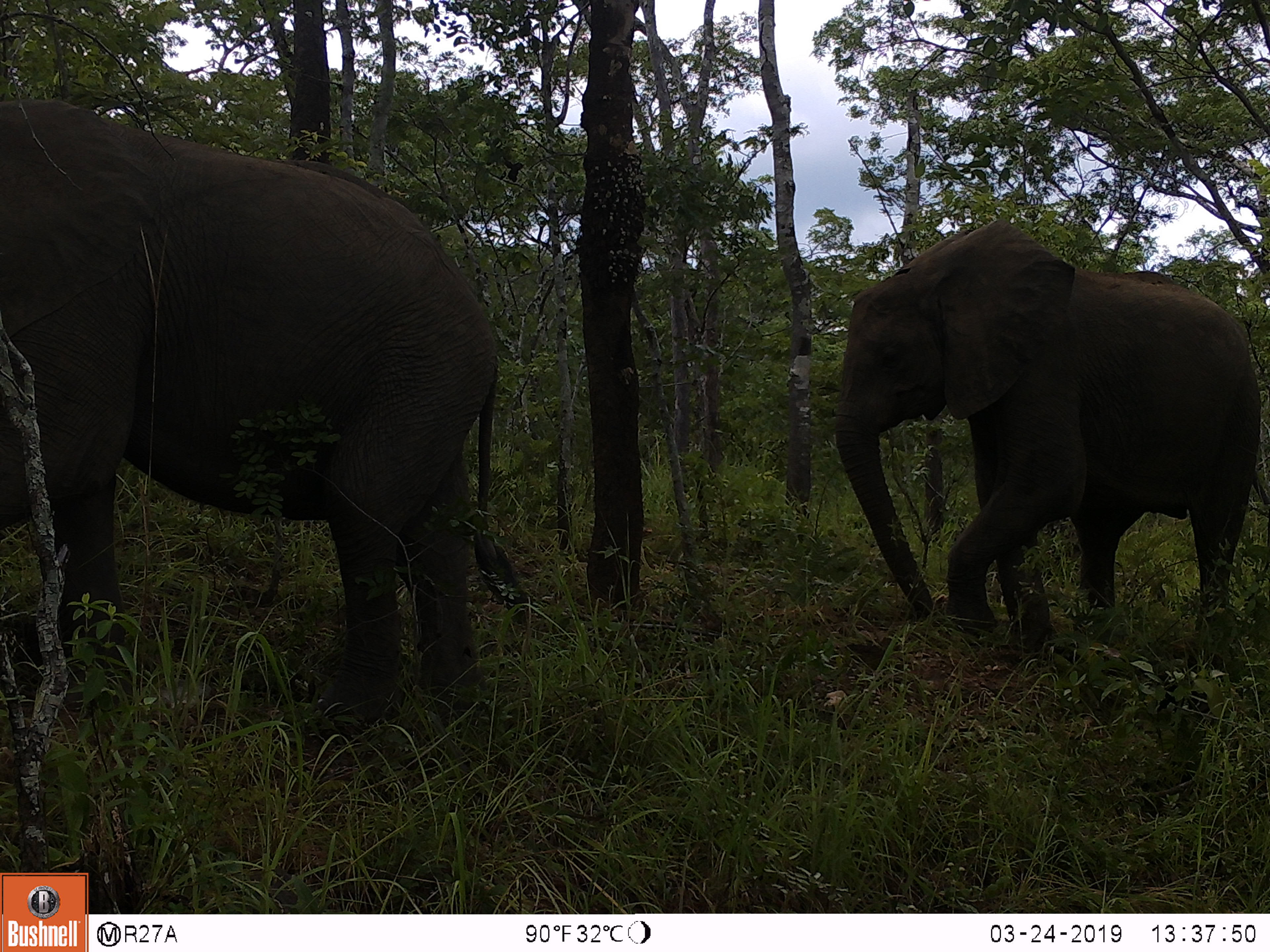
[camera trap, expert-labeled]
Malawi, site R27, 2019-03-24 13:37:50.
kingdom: Animalia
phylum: Chordata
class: Mammalia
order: Proboscidea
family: Elephantidae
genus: Loxodonta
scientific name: Loxodonta africana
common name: african savanna elephant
African savanna elephant (Loxodonta africana), count 2.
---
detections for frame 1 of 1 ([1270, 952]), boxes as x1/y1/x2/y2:
african savanna elephant: 0/81/546/729; 823/214/1268/686